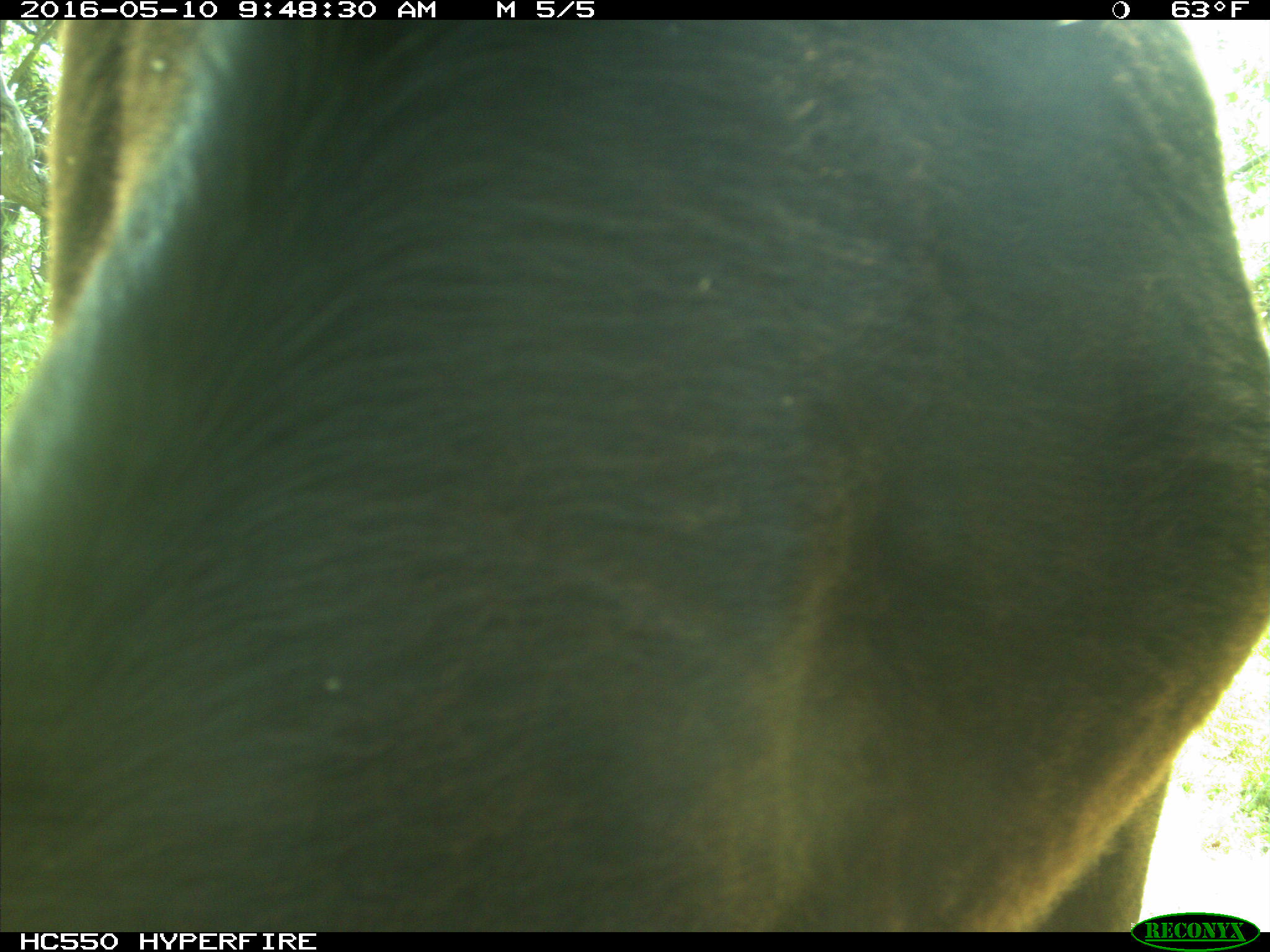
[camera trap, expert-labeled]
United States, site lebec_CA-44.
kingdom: Animalia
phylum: Chordata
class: Mammalia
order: Artiodactyla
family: Bovidae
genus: Bos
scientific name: Bos taurus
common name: domestic cow